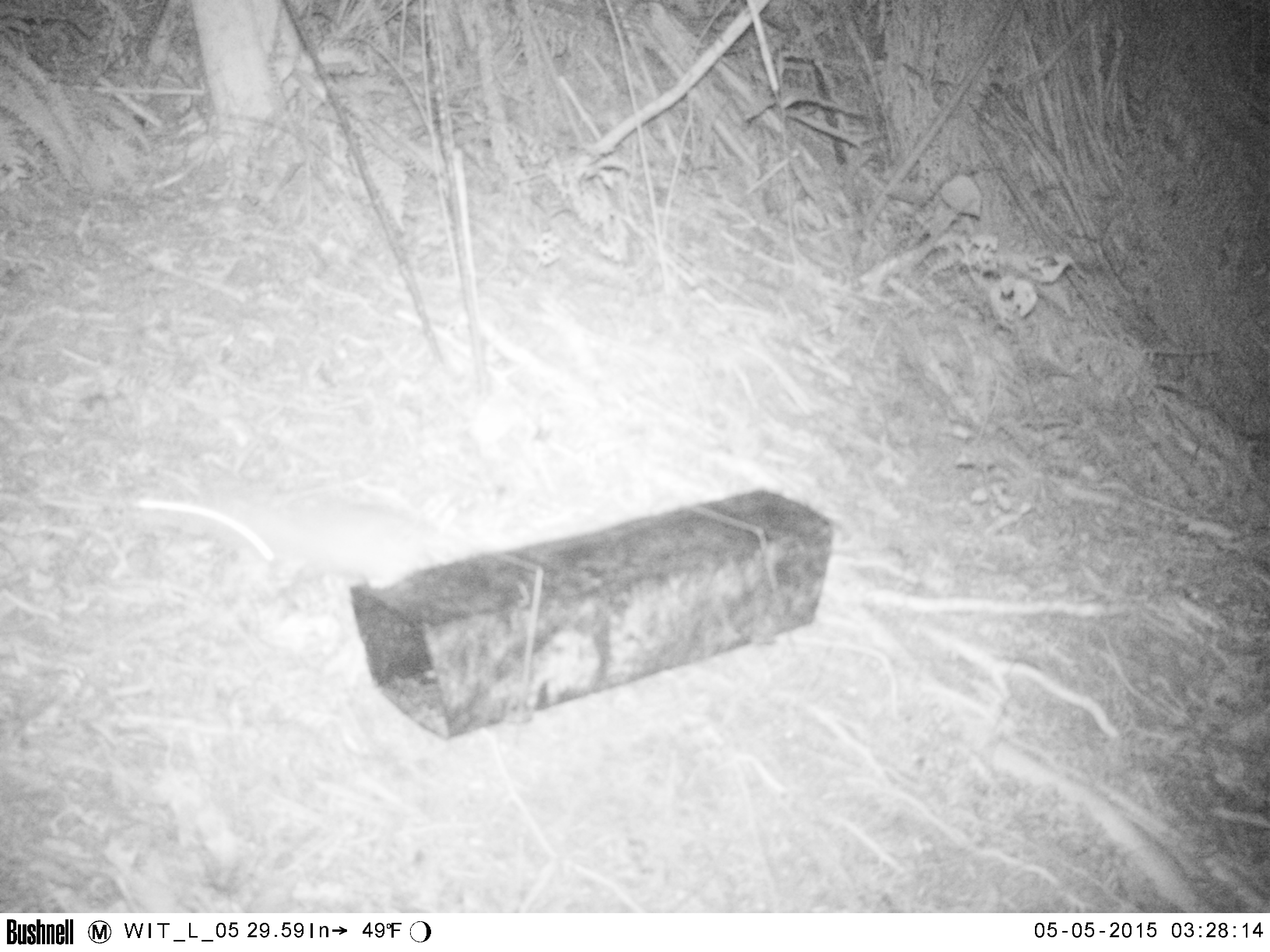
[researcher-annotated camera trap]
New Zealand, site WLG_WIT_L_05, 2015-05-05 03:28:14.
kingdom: Animalia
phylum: Chordata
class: Mammalia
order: Rodentia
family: Muridae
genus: Rattus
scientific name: Rattus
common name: rat